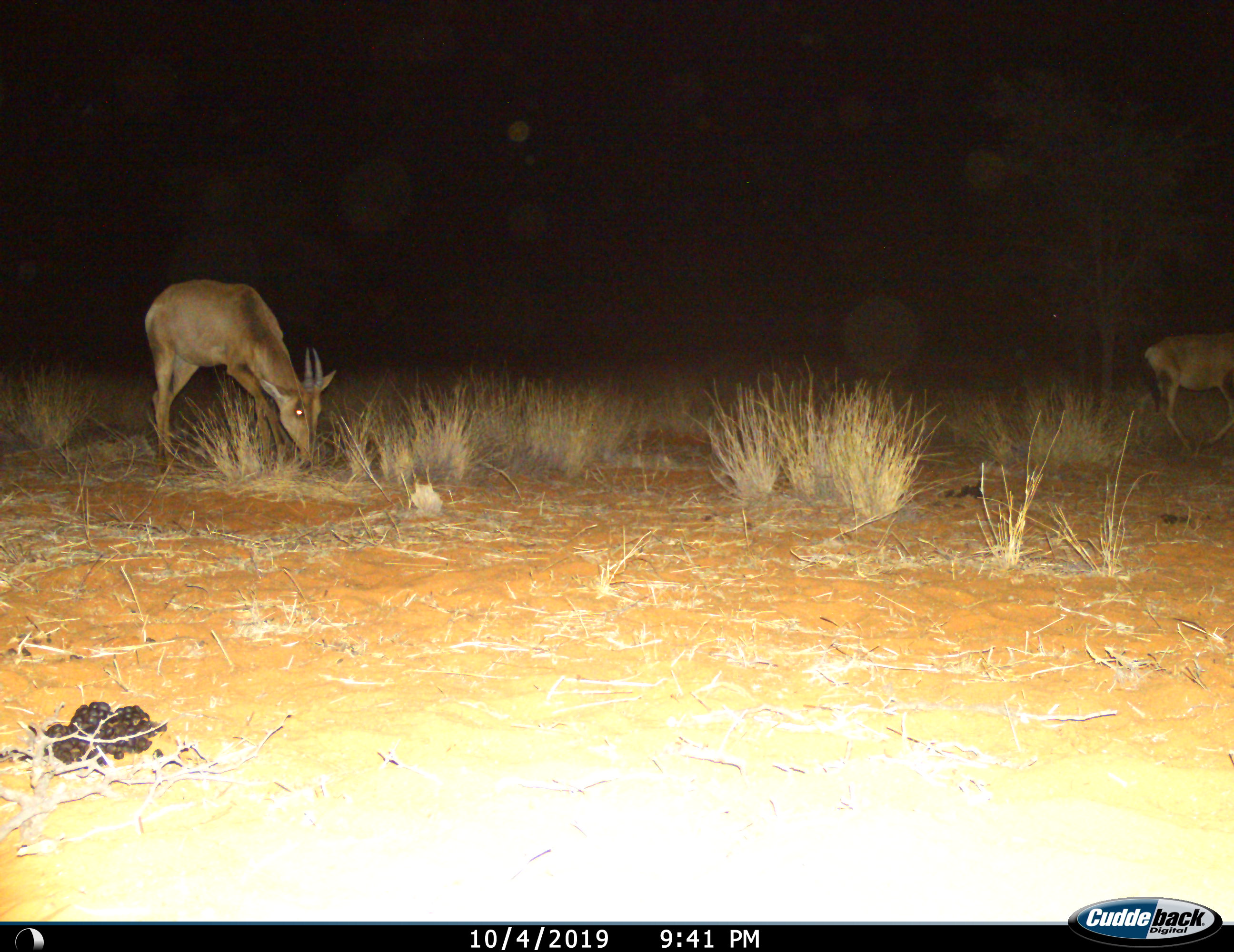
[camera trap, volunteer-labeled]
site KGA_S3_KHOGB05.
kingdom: Animalia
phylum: Chordata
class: Mammalia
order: Artiodactyla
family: Bovidae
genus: Alcelaphus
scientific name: Alcelaphus buselaphus caama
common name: red hartebeest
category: hartebeestred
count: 2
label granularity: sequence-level